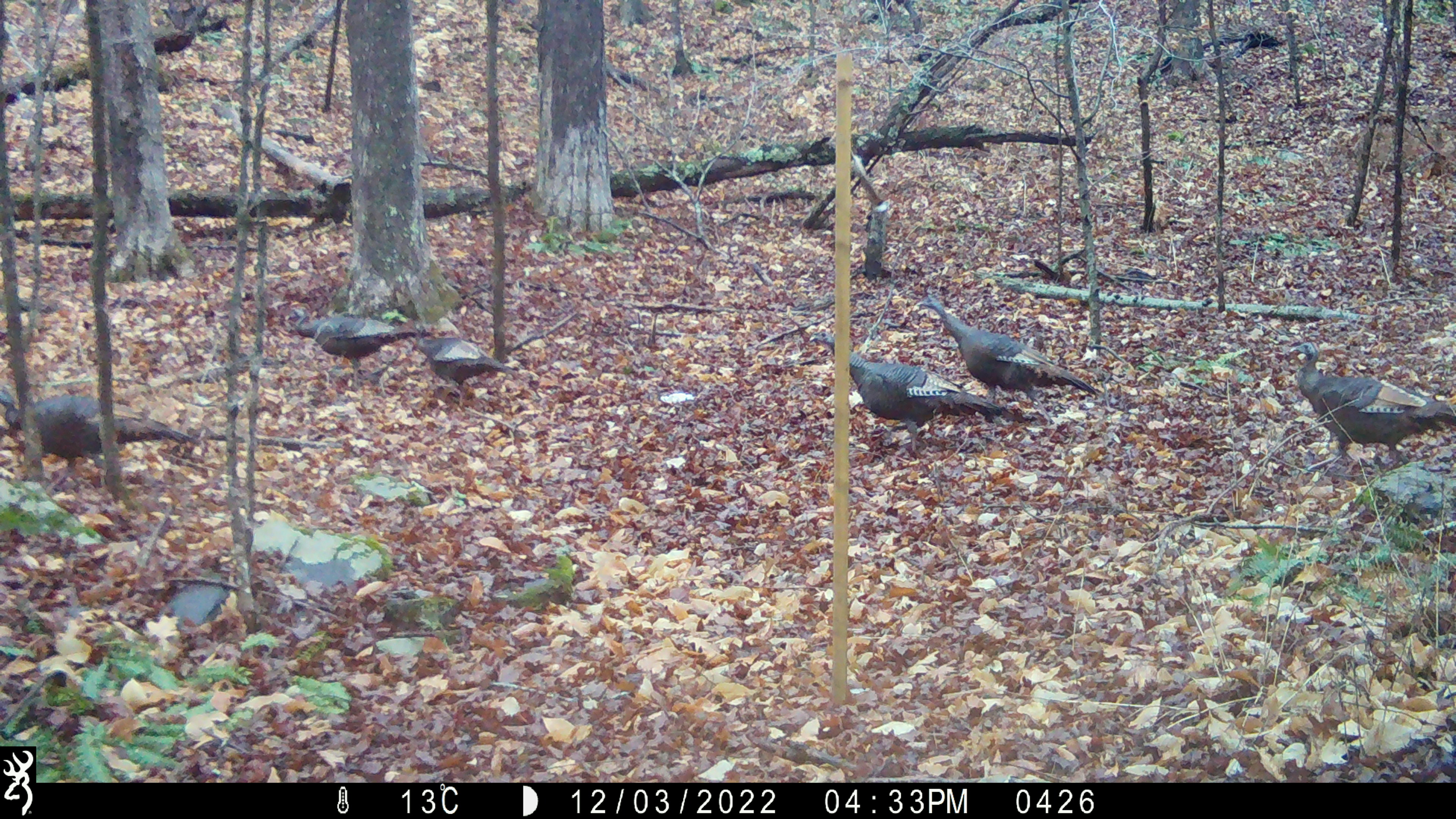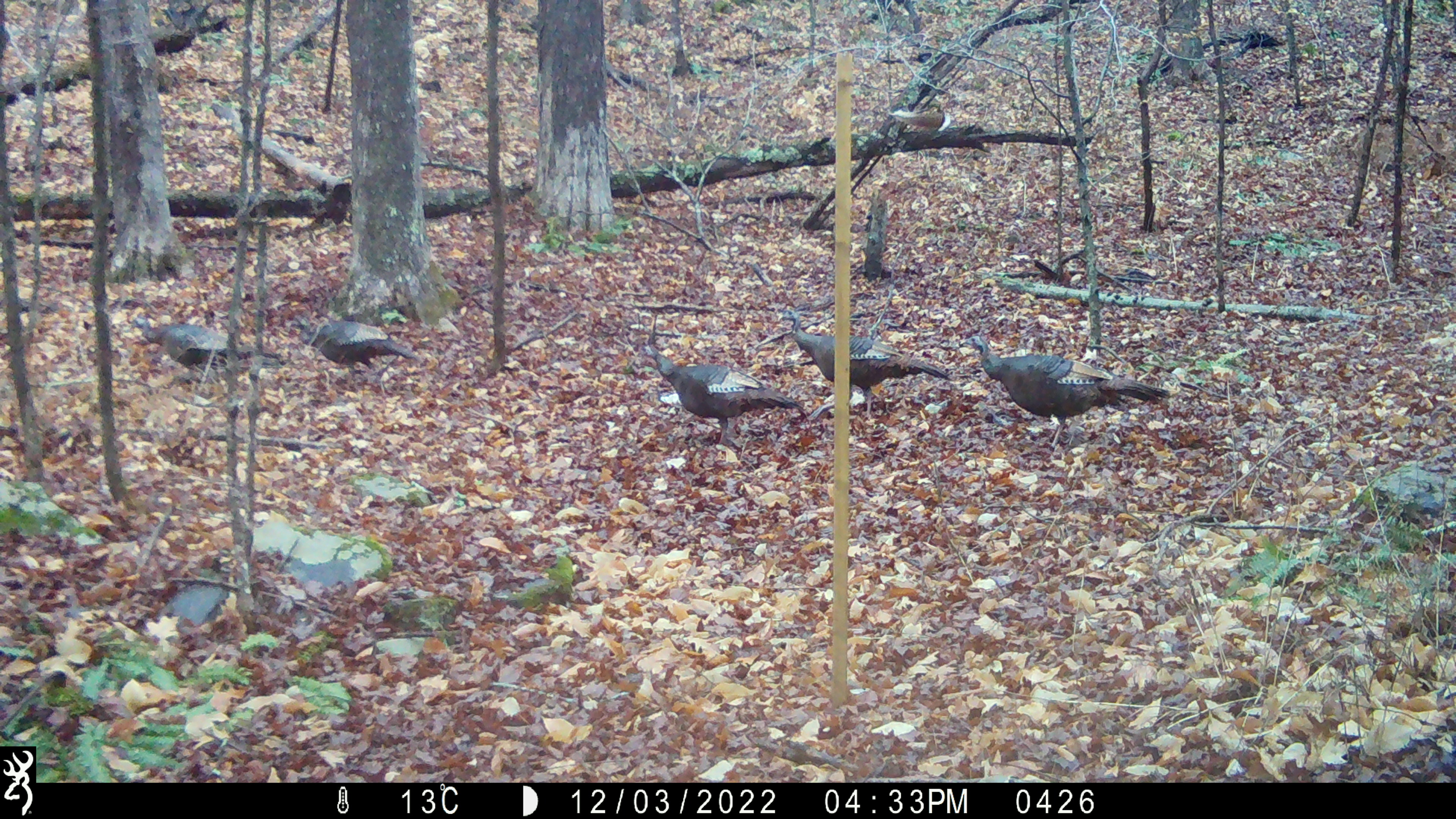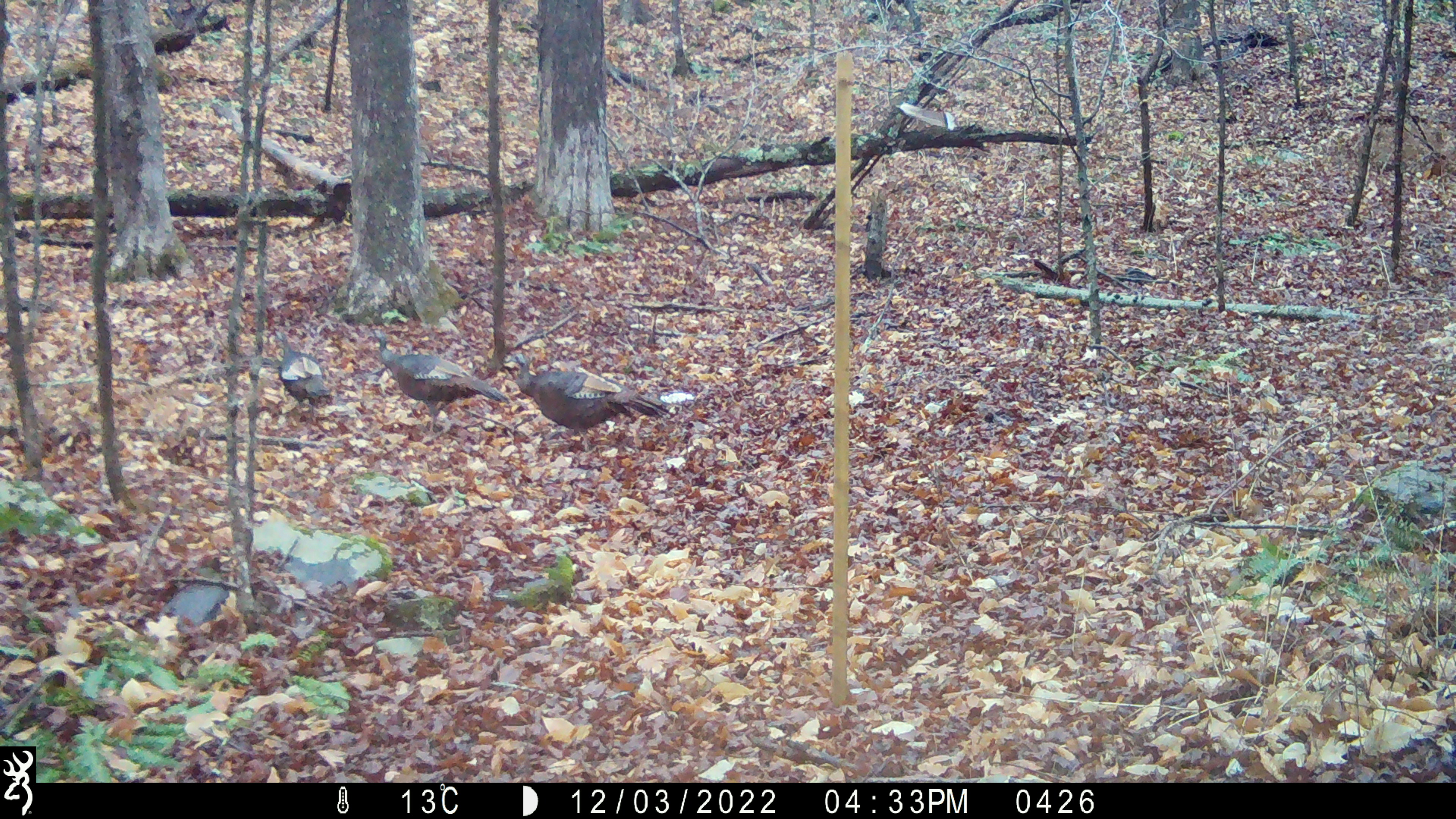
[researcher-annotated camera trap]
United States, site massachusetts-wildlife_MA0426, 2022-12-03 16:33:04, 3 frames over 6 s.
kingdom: Animalia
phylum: Chordata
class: Aves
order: Galliformes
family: Phasianidae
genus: Meleagris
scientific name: Meleagris gallopavo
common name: wild turkey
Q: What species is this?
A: Wild turkey (Meleagris gallopavo).